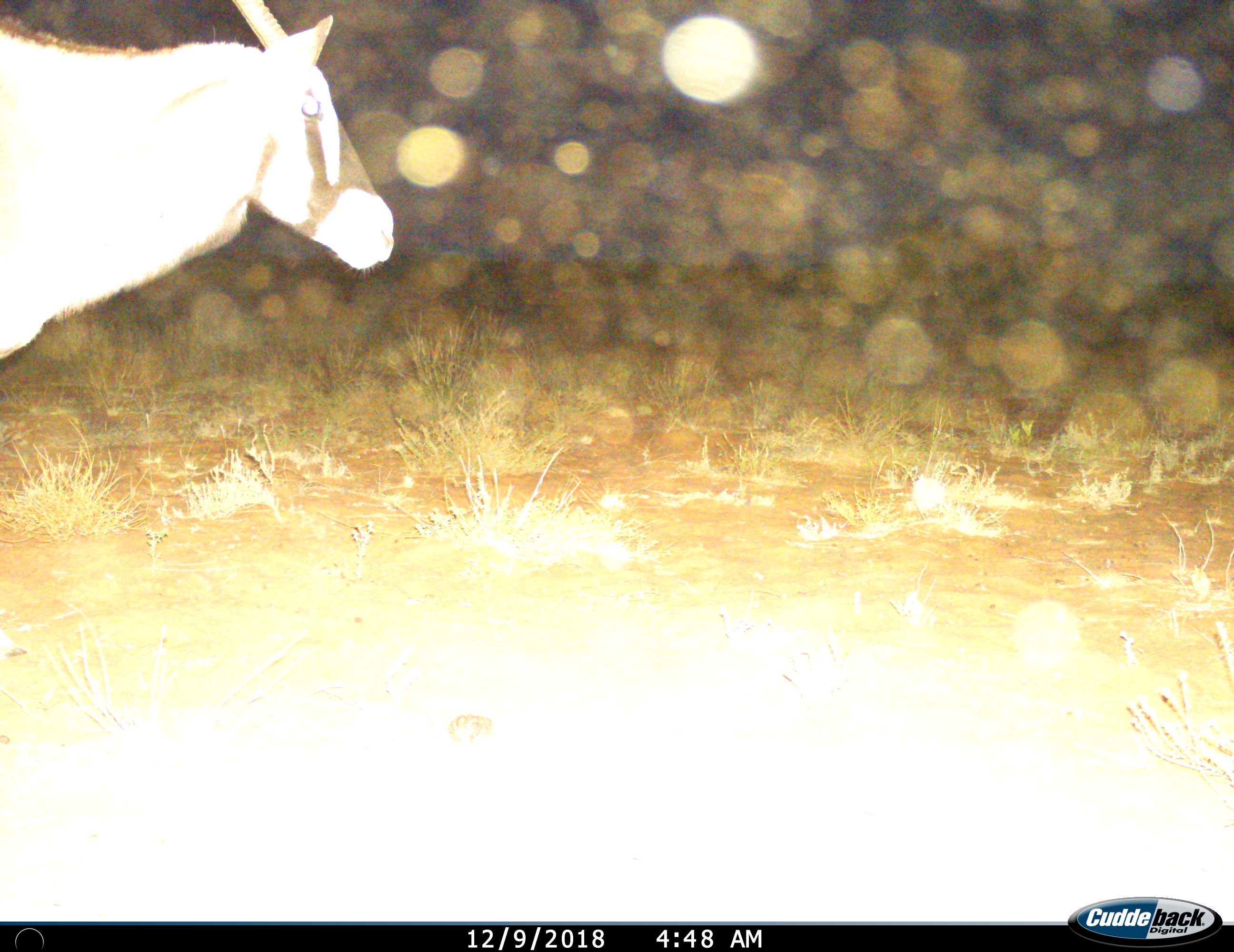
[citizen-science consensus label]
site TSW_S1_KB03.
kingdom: Animalia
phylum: Chordata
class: Mammalia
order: Artiodactyla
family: Bovidae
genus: Oryx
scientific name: Oryx gazella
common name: gemsbok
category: oryx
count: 1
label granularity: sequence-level